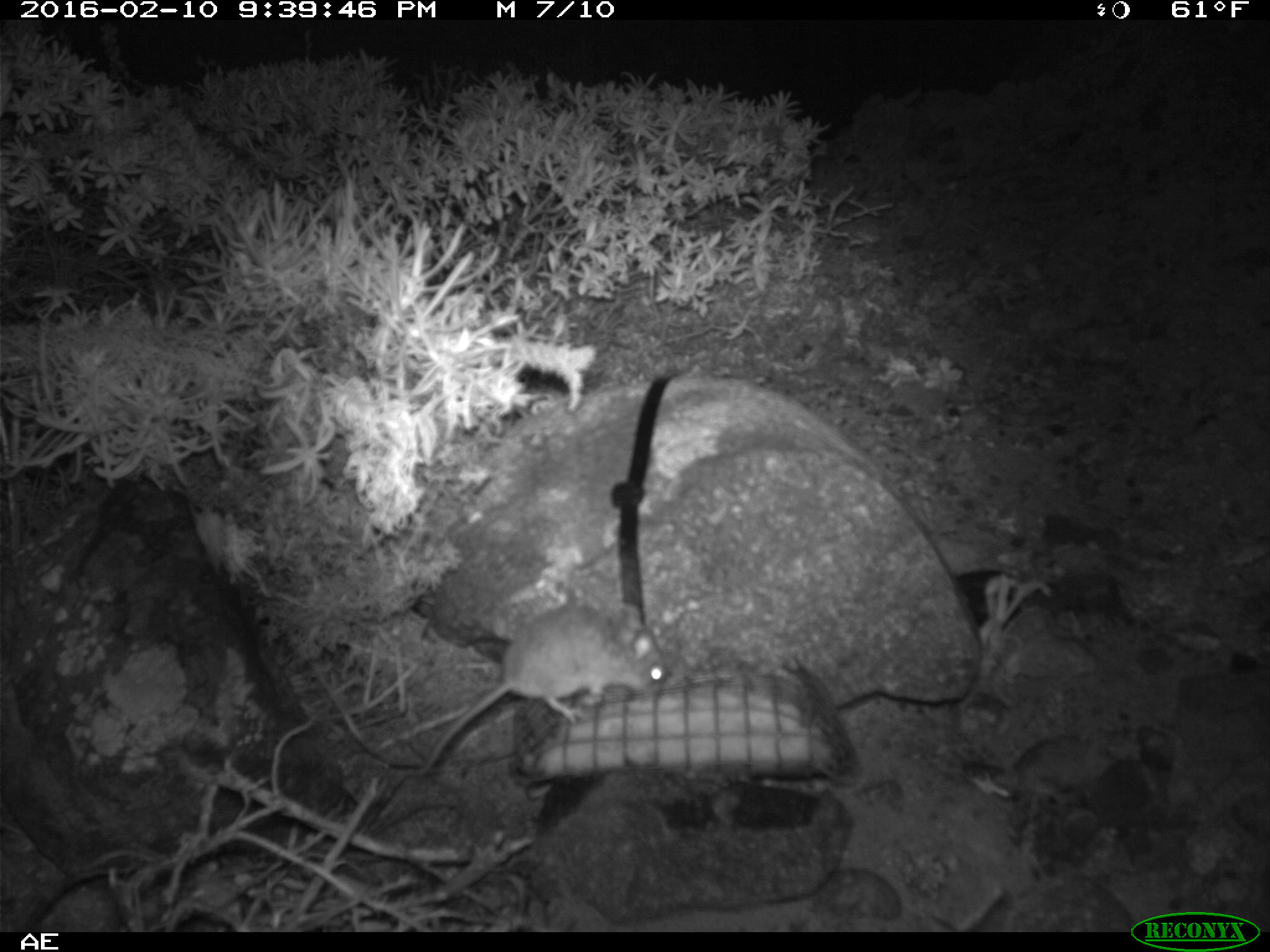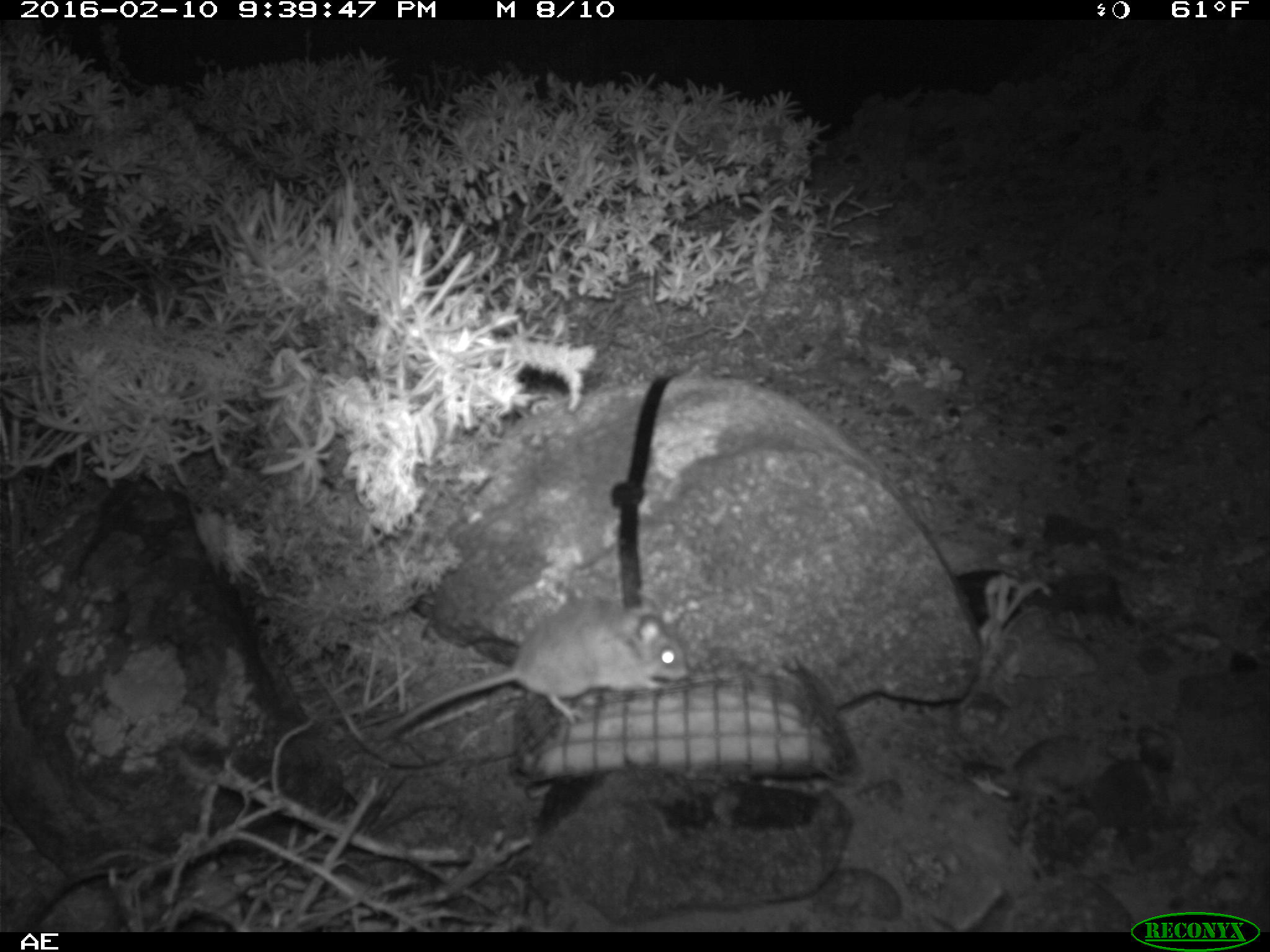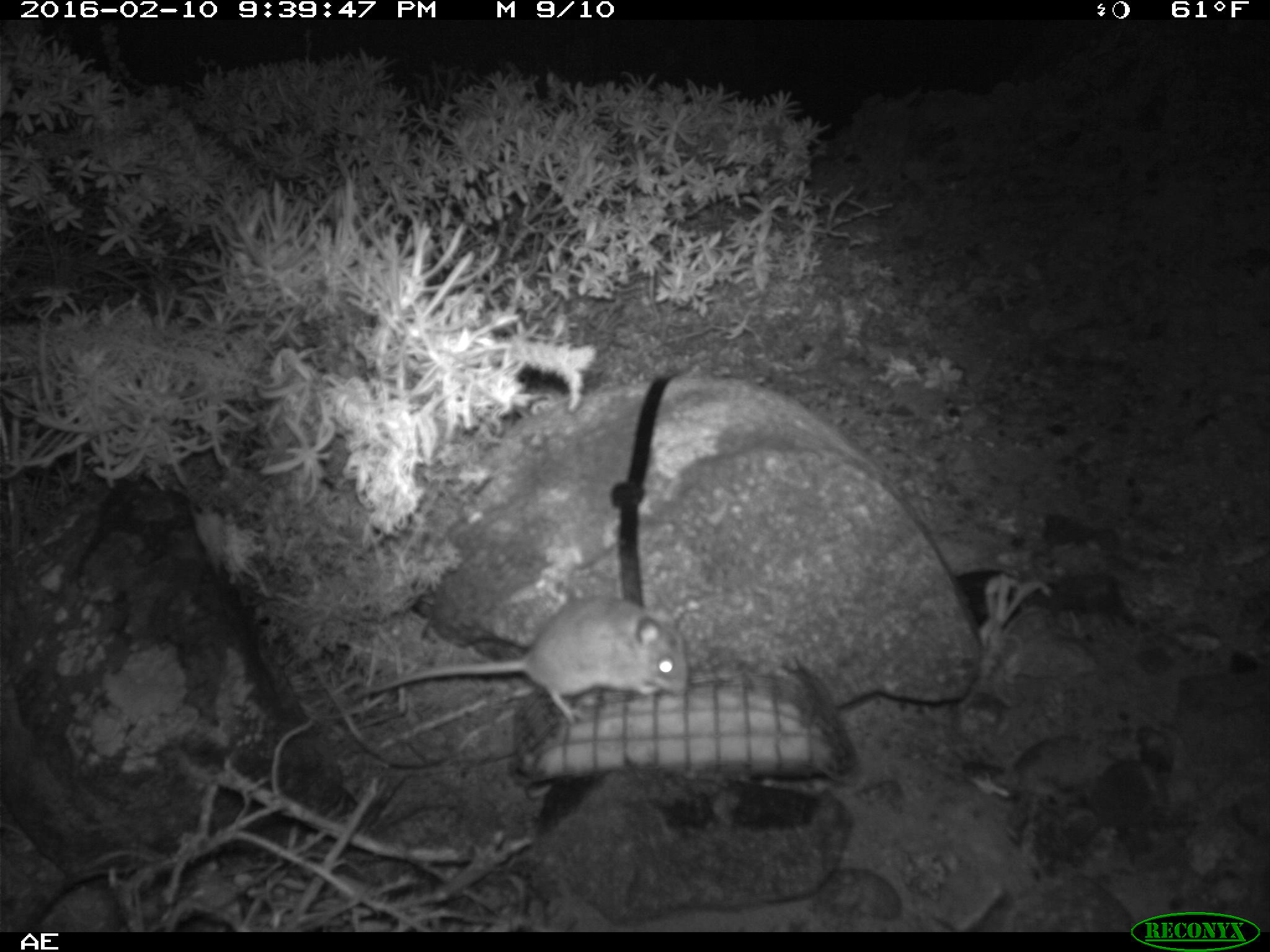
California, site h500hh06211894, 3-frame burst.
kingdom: Animalia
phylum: Chordata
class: Mammalia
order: Rodentia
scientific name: Rodentia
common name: rodent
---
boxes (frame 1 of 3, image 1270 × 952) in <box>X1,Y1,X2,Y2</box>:
rodent: <box>376,575,670,819</box>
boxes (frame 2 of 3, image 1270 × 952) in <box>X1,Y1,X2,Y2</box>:
rodent: <box>376,596,689,743</box>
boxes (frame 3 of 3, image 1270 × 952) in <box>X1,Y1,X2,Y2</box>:
rodent: <box>350,594,687,724</box>